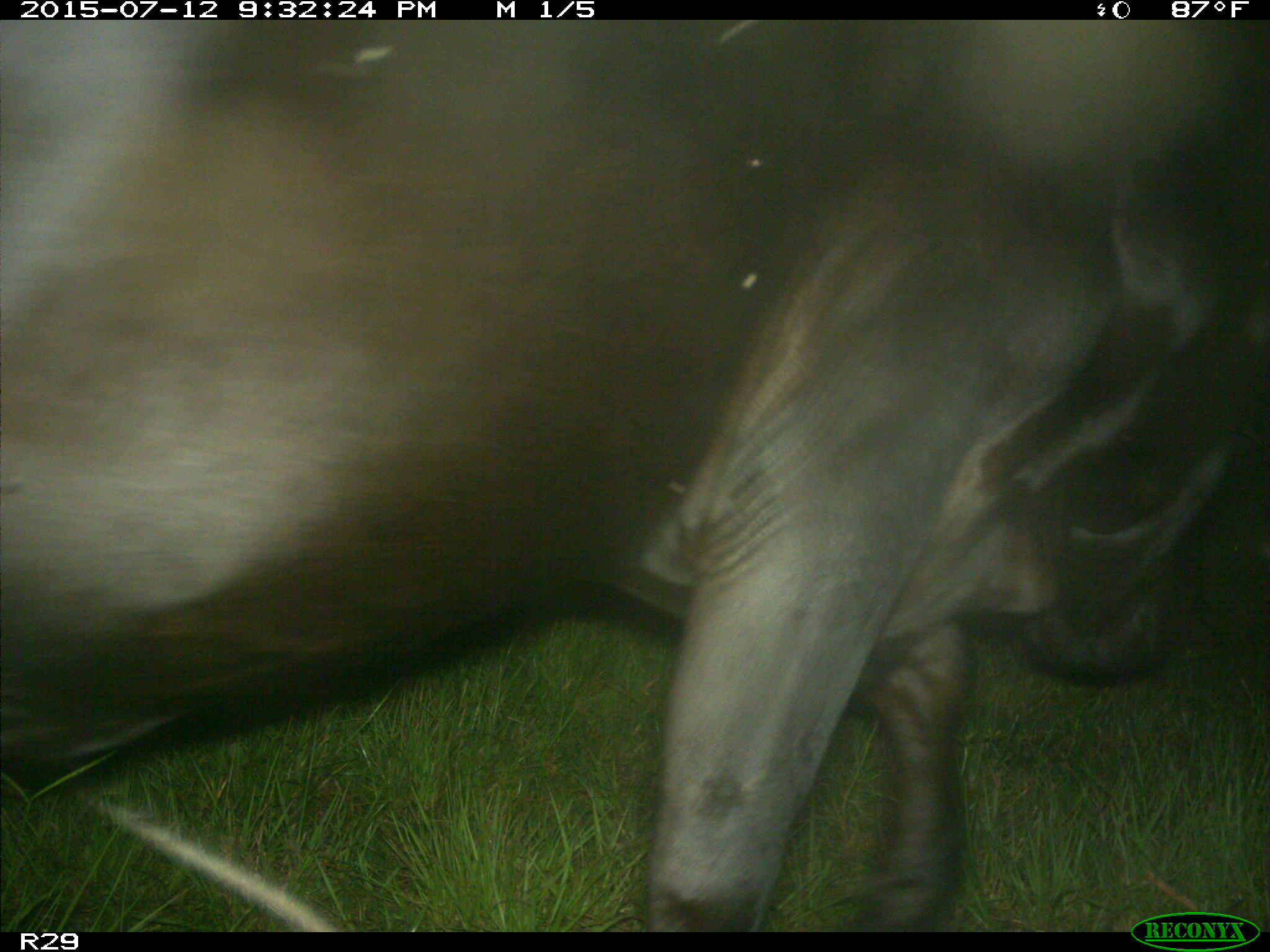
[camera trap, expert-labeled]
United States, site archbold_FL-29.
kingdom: Animalia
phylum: Chordata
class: Mammalia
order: Artiodactyla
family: Bovidae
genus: Bos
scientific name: Bos taurus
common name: domestic cow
Bos taurus (domestic cow).